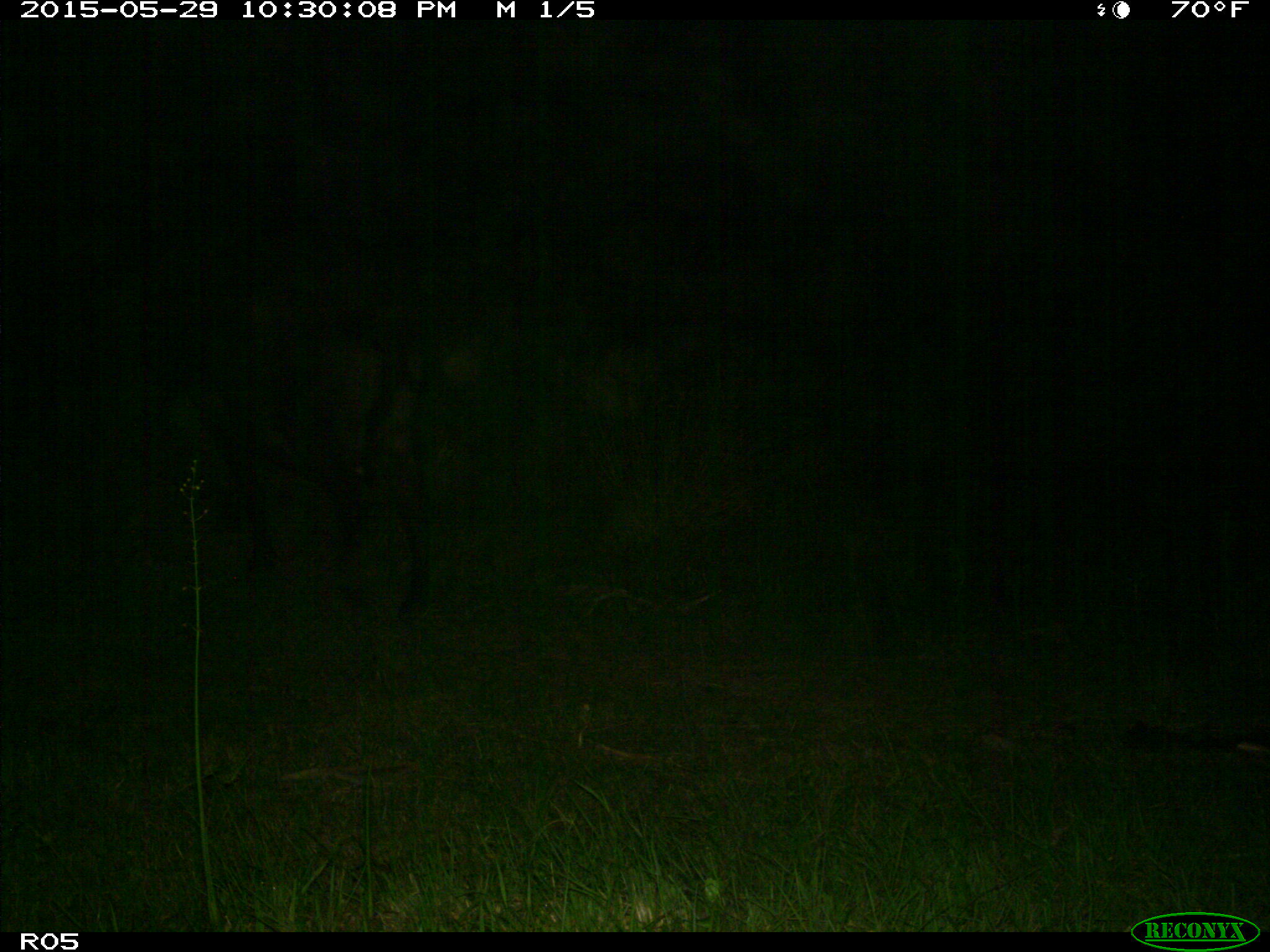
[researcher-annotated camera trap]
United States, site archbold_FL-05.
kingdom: Animalia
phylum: Chordata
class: Mammalia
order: Artiodactyla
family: Bovidae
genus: Bos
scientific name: Bos taurus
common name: domestic cow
Bos taurus (domestic cow).